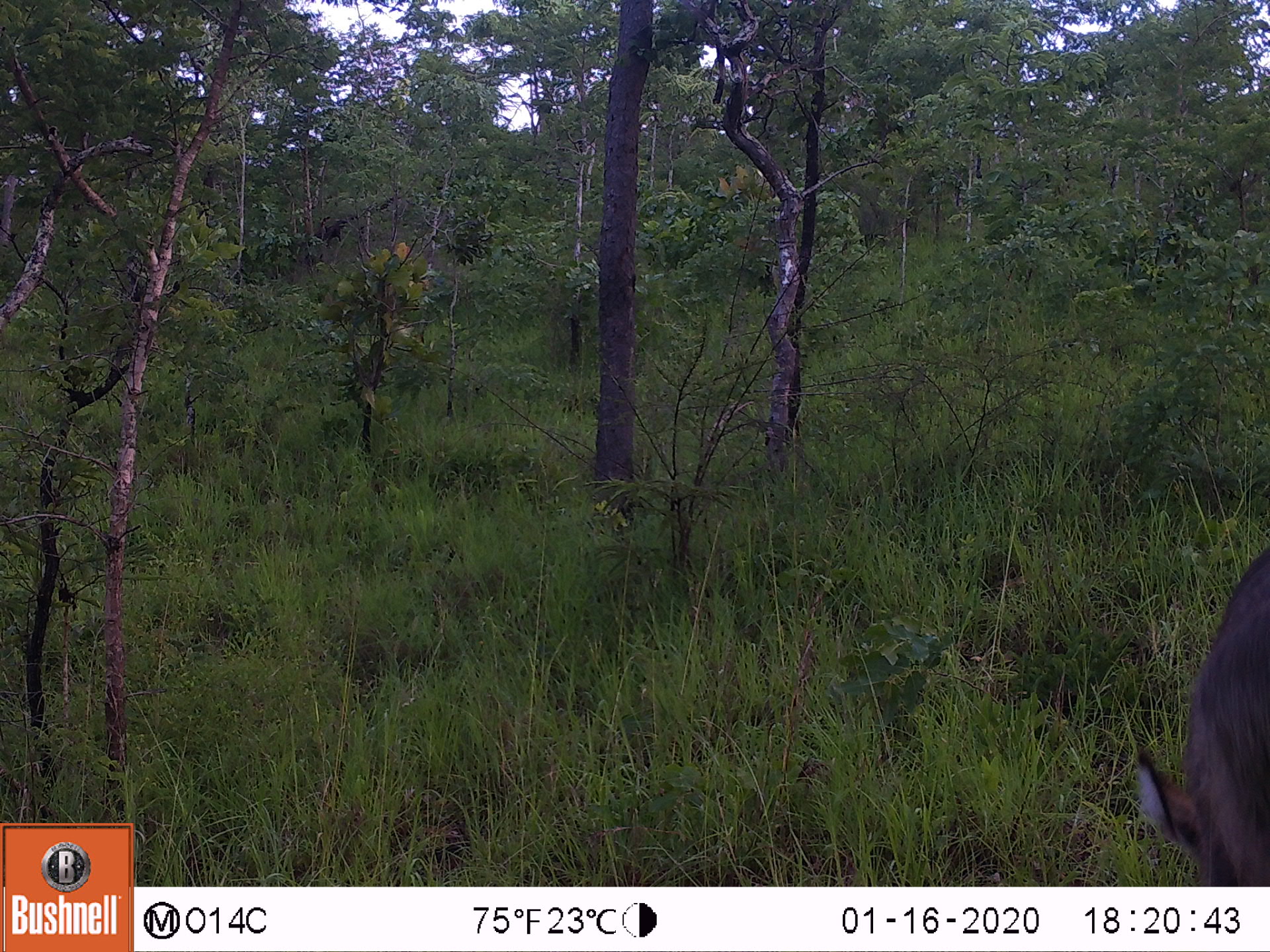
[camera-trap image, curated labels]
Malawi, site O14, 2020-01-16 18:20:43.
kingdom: Animalia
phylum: Chordata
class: Mammalia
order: Artiodactyla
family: Bovidae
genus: Kobus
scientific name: Kobus ellipsiprymnus ellipsiprymnus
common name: common waterbuck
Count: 1.